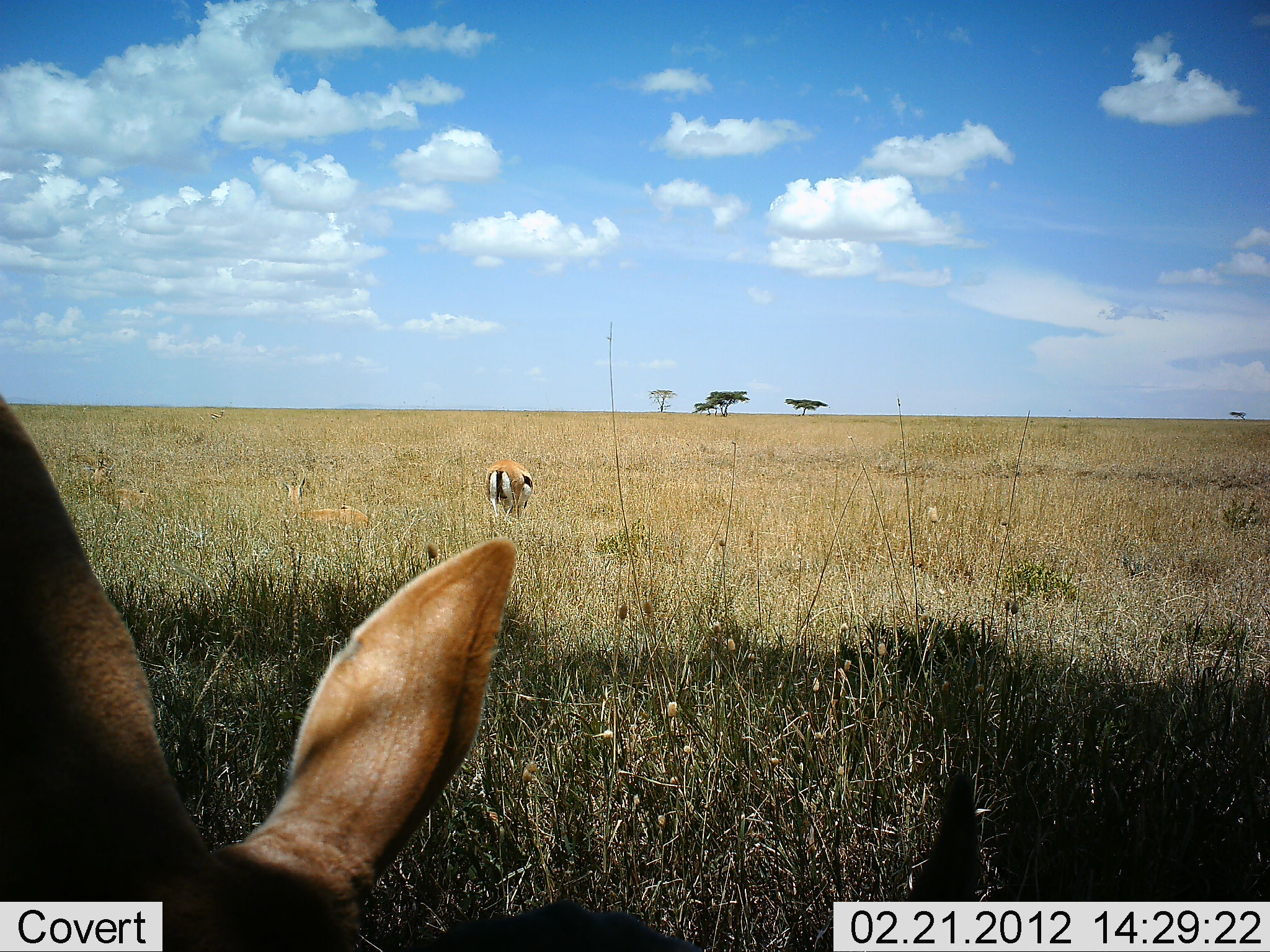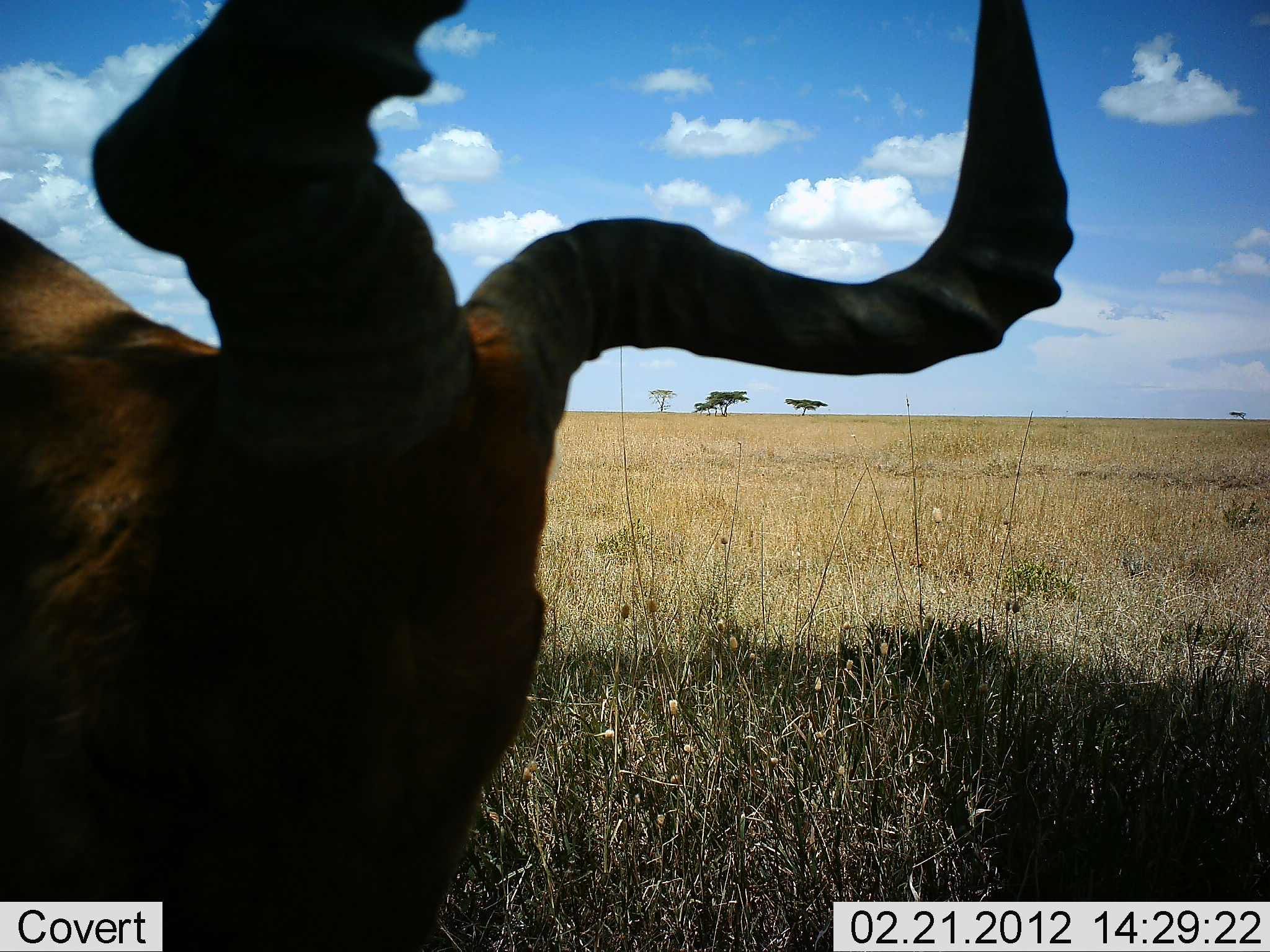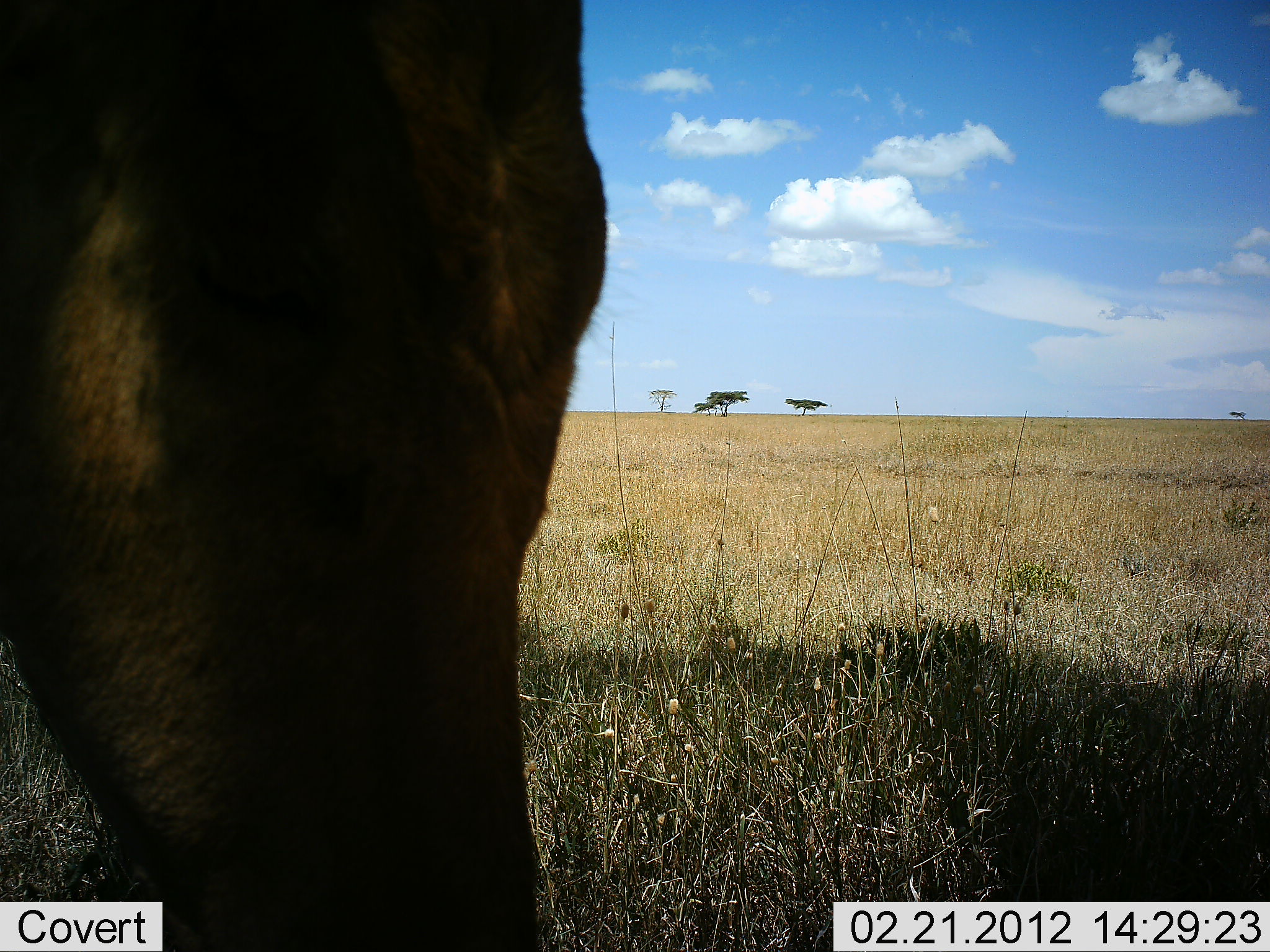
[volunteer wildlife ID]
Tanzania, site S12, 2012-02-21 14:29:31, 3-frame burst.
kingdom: Animalia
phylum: Chordata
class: Mammalia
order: Artiodactyla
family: Bovidae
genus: Eudorcas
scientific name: Eudorcas thomsonii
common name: thomson's gazelle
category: gazellethomsons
Gazellethomsons (thomson's gazelle) (Eudorcas thomsonii), count 1. Behavior (volunteer vote fractions): standing 26%, resting 47%, moving 0%, interacting 0%. Young present (vote fraction): 0%. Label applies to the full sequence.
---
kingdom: Animalia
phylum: Chordata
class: Mammalia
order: Artiodactyla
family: Bovidae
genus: Alcelaphus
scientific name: Alcelaphus buselaphus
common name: hartebeest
Hartebeest (Alcelaphus buselaphus), count 1. Behavior (volunteer vote fractions): standing 50%, resting 11%, moving 11%, interacting 0%. Young present (vote fraction): 0%. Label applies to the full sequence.